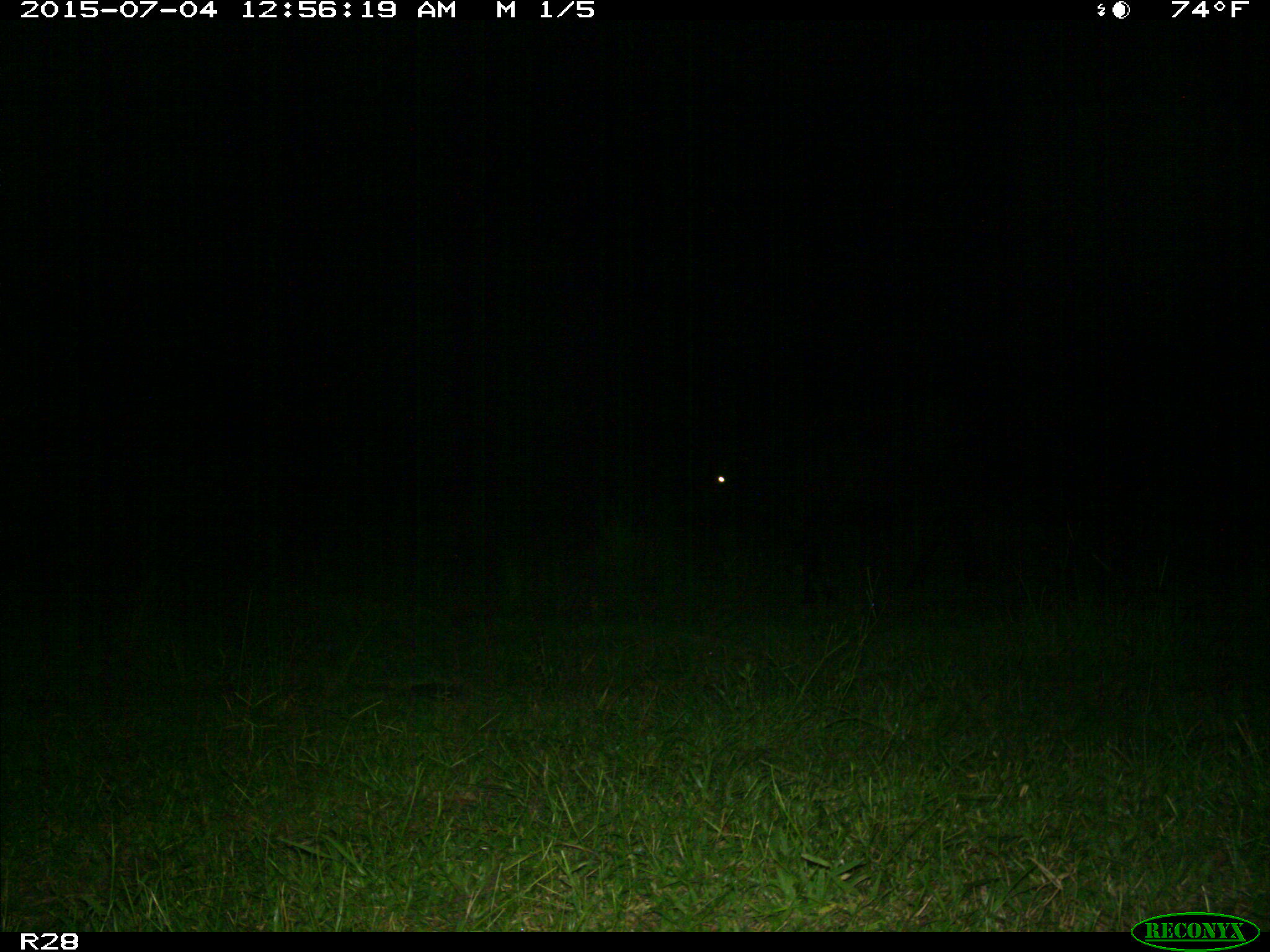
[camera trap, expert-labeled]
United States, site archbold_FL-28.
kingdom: Animalia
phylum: Chordata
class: Mammalia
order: Artiodactyla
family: Bovidae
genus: Bos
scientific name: Bos taurus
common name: domestic cow